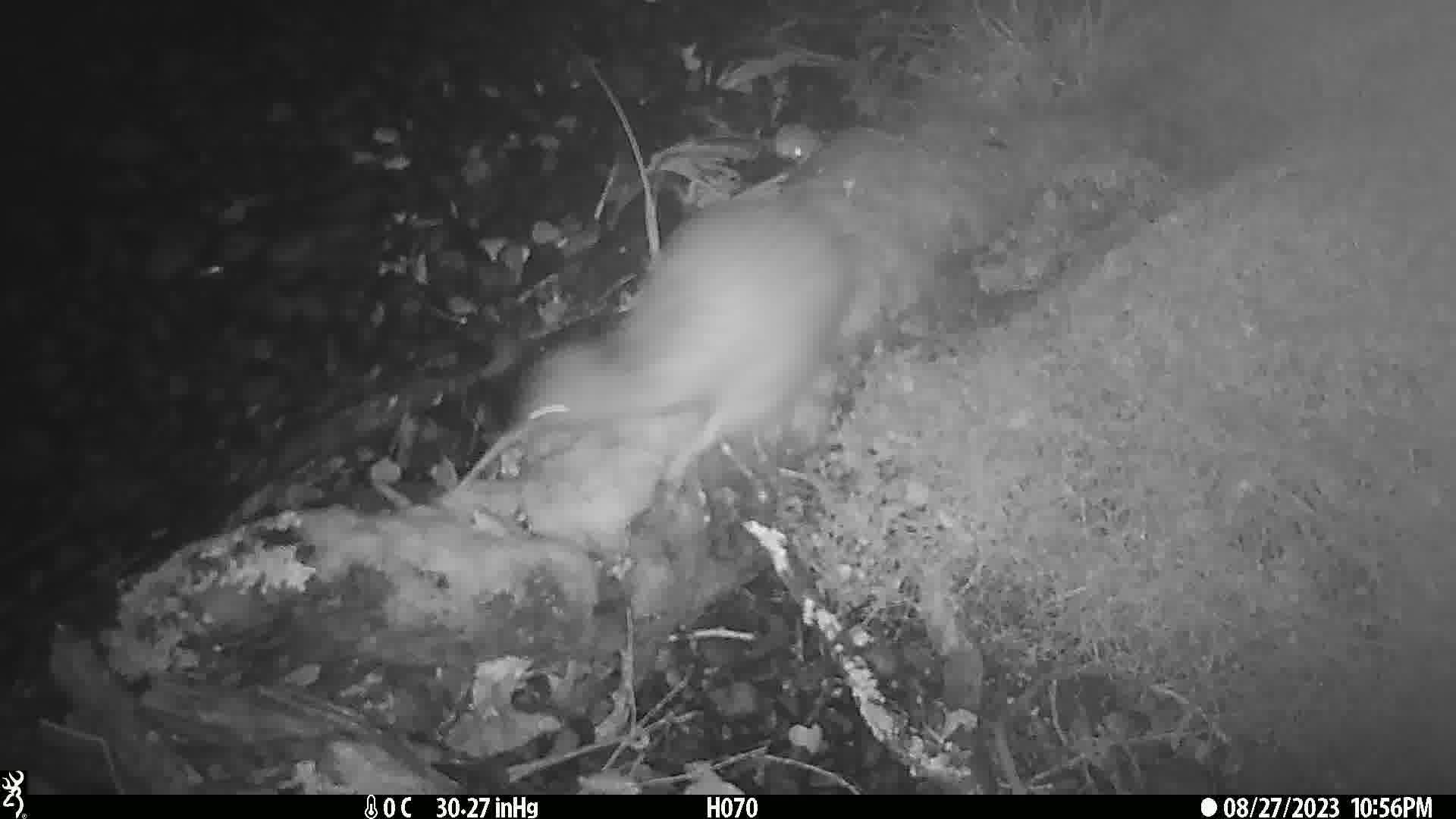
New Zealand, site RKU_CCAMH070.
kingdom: Animalia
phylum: Chordata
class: Aves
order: Apterygiformes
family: Apterygidae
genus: Apteryx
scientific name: Apteryx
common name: kiwi